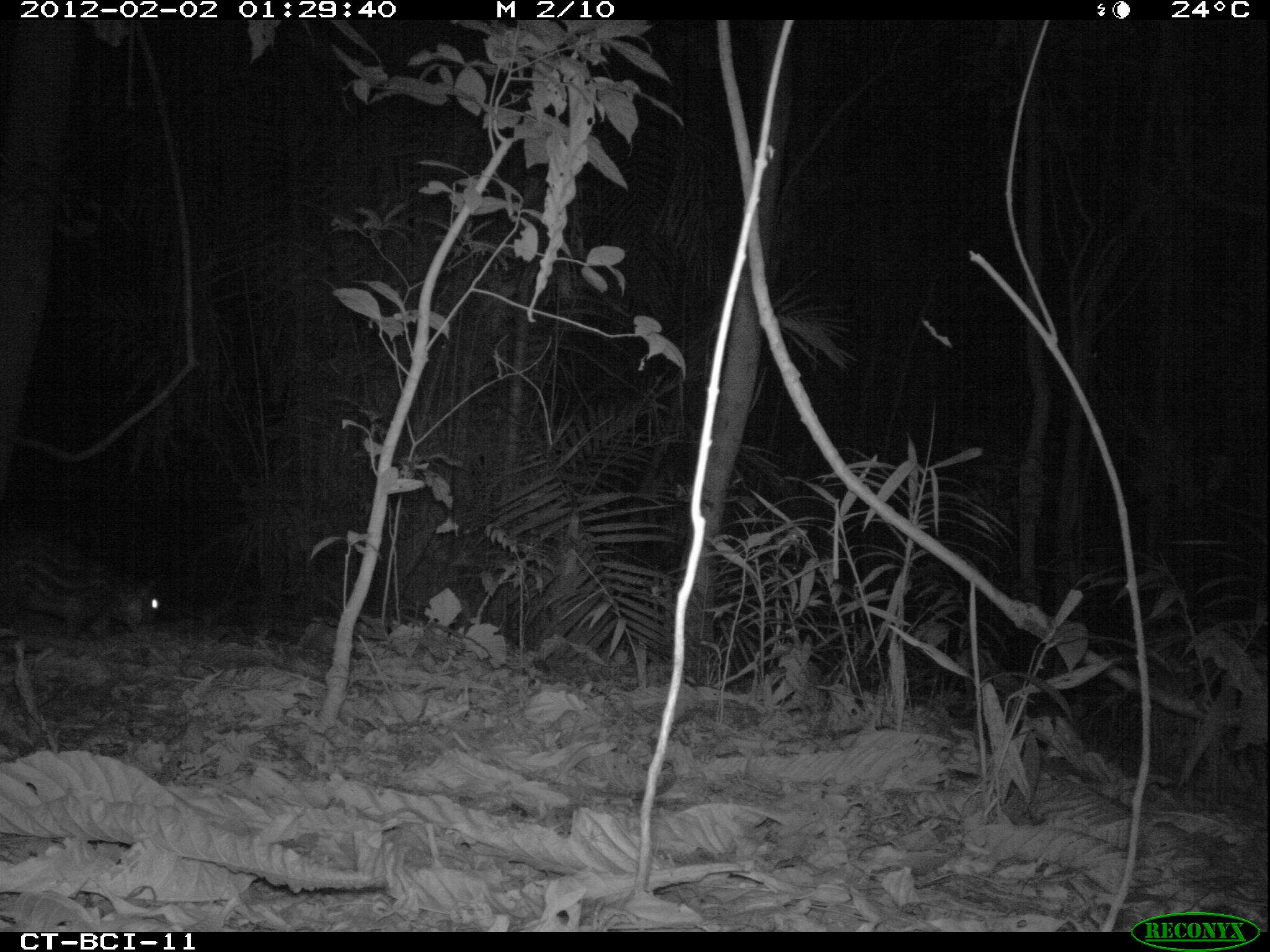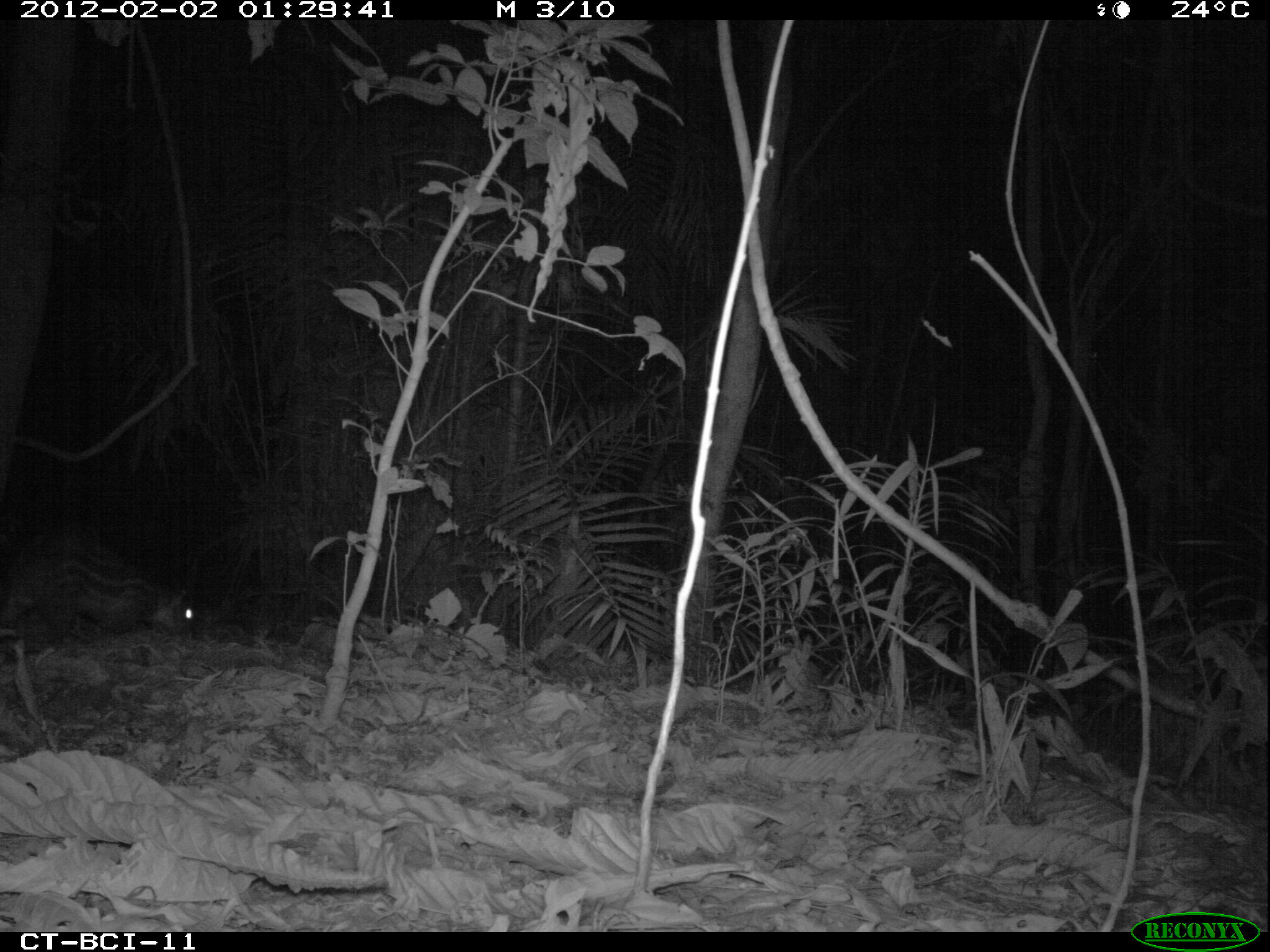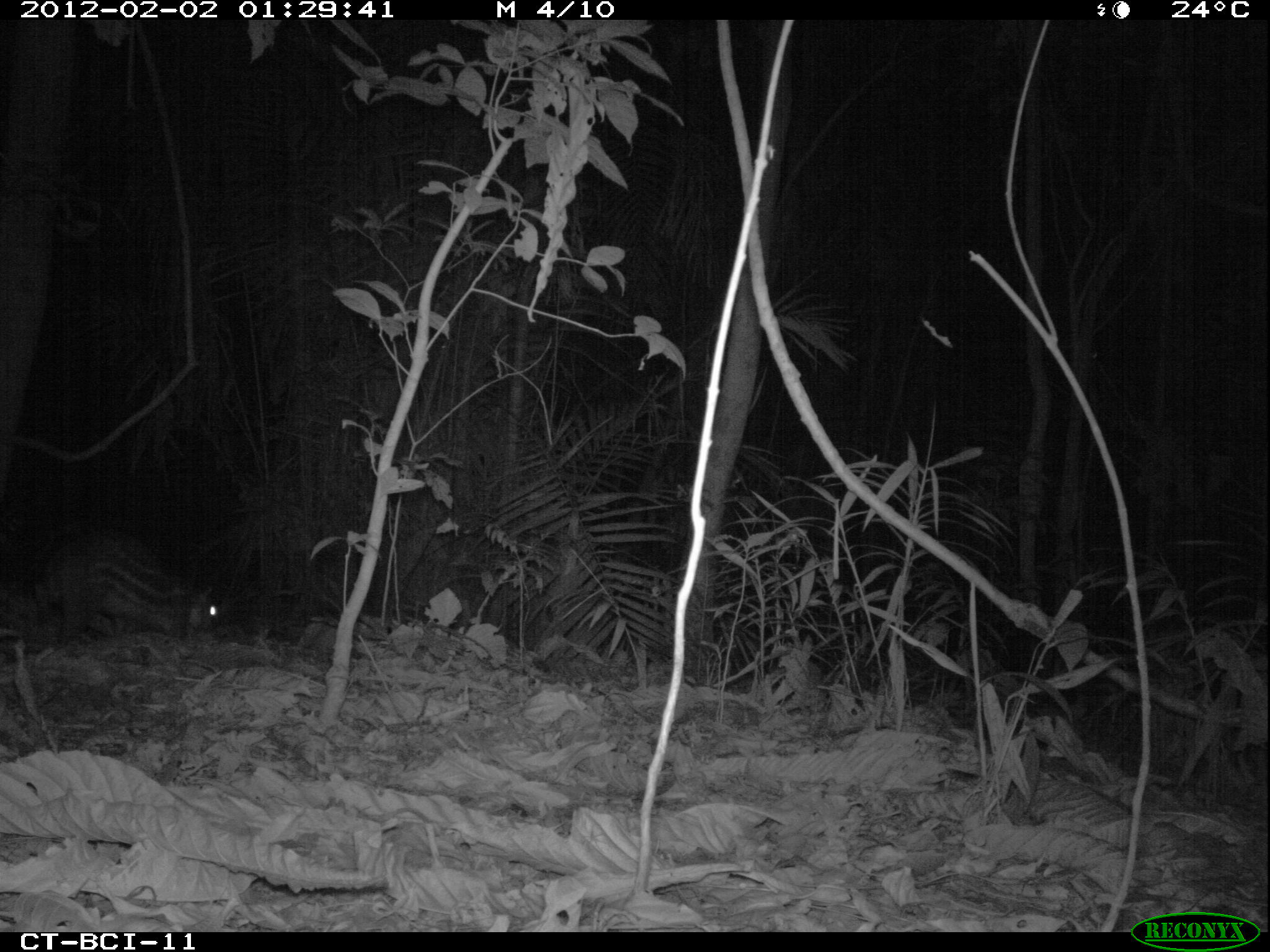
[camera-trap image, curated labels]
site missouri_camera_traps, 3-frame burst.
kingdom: Animalia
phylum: Chordata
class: Mammalia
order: Rodentia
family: Cuniculidae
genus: Cuniculus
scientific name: Cuniculus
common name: paca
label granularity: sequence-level